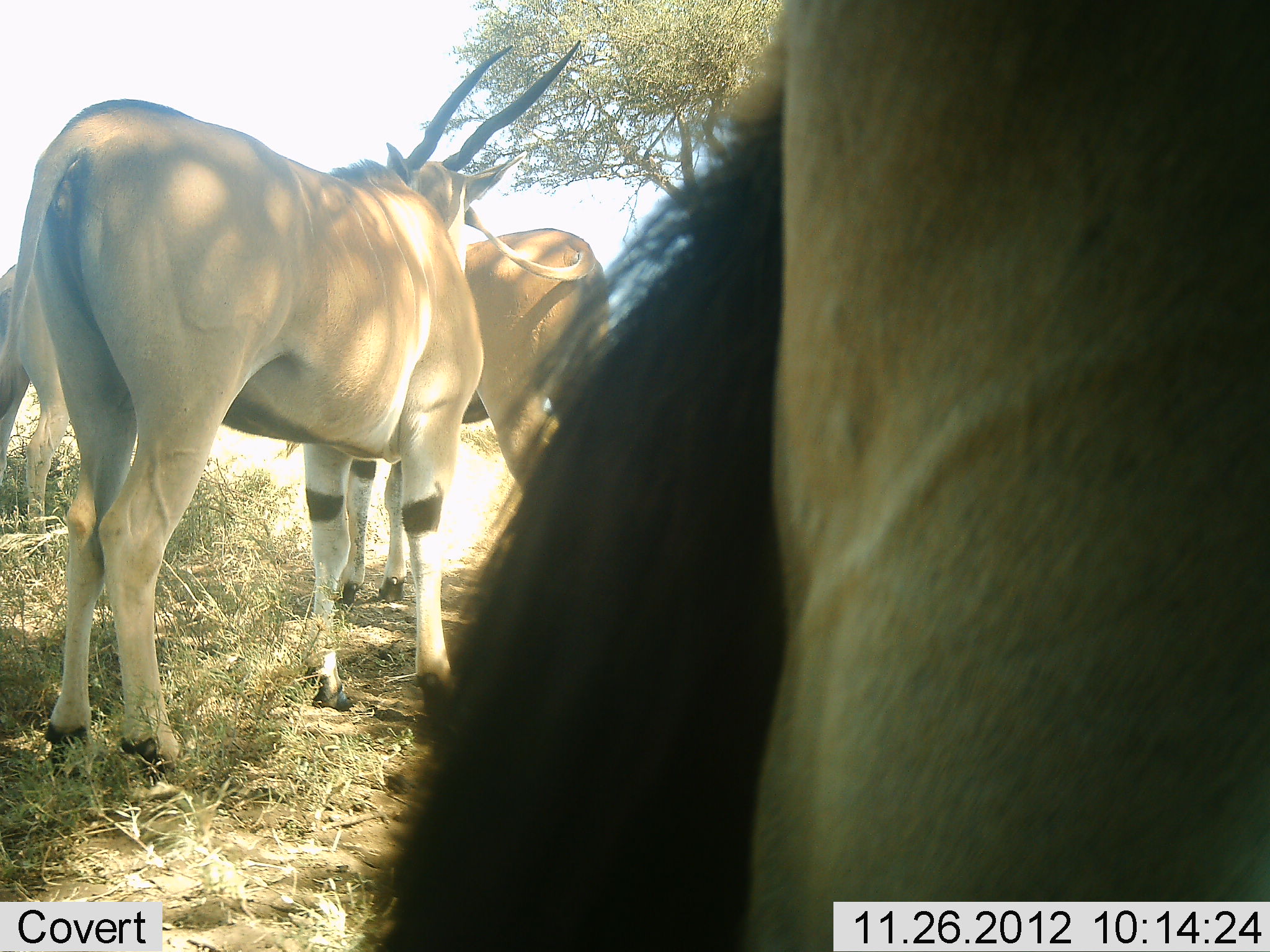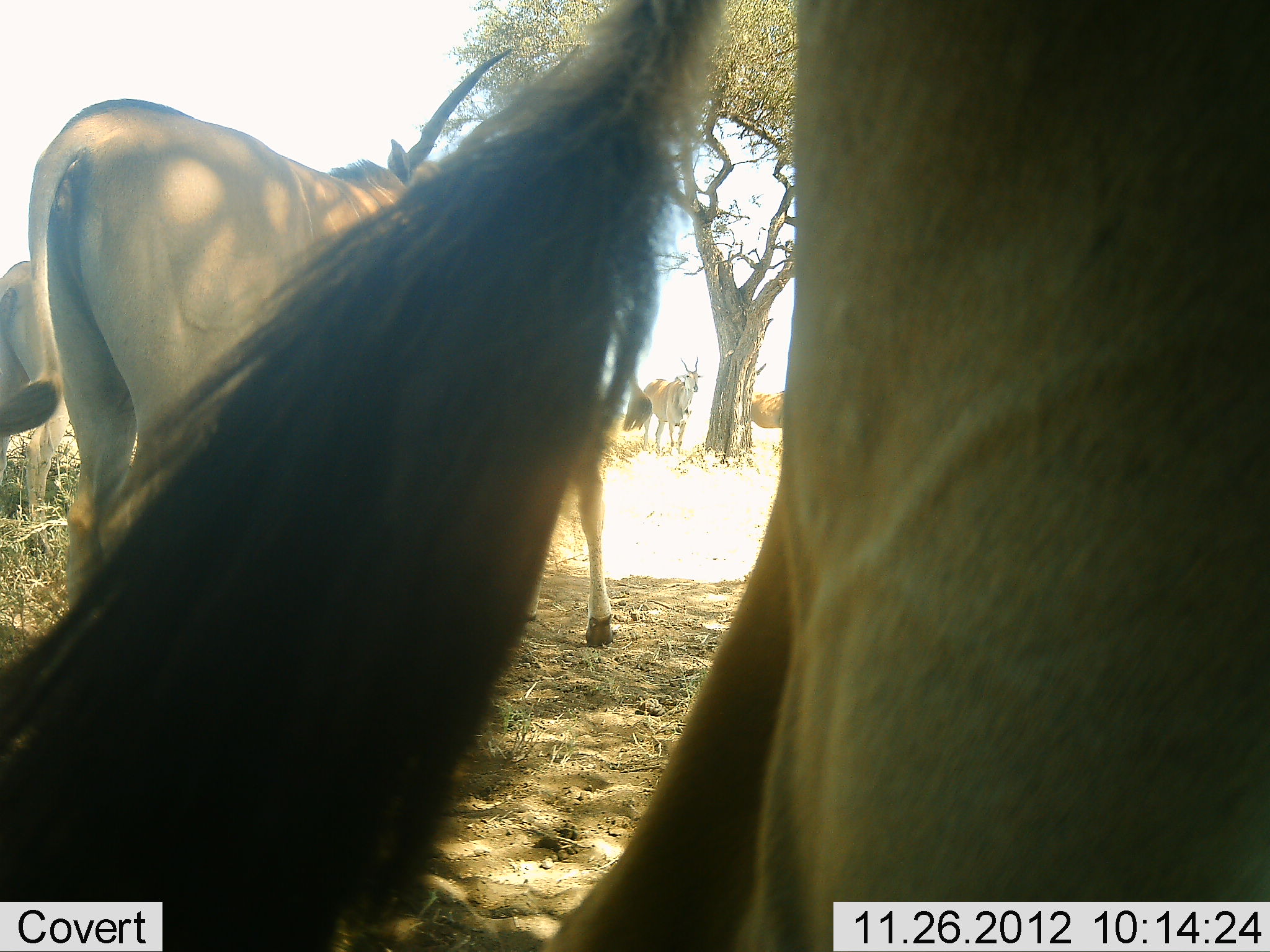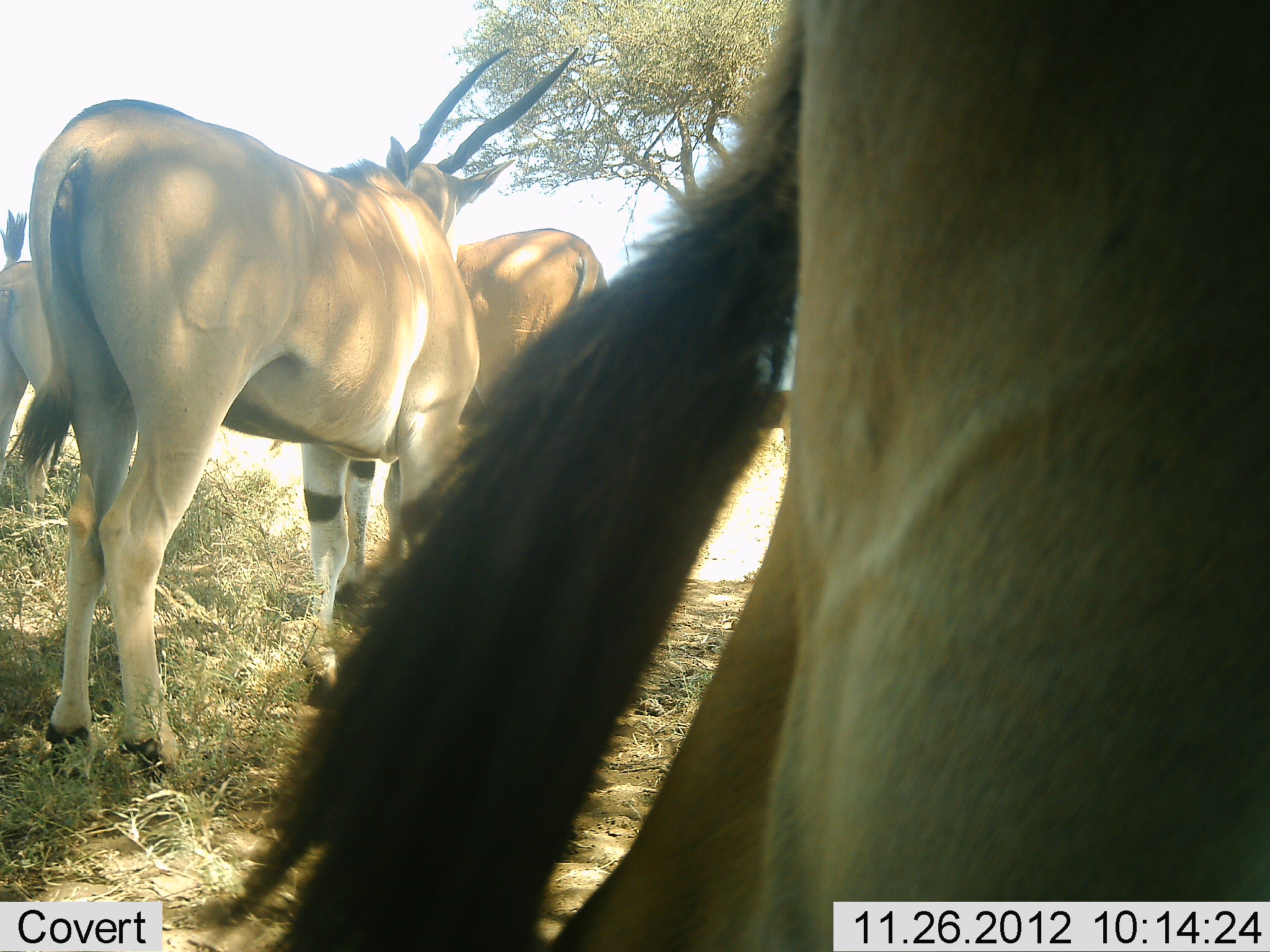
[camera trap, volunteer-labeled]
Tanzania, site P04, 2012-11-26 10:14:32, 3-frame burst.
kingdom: Animalia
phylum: Chordata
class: Mammalia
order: Artiodactyla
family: Bovidae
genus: Tragelaphus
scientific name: Tragelaphus oryx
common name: eland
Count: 6.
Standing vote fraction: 100%.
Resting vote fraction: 0%.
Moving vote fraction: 0%.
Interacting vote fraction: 0%.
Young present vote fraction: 0%.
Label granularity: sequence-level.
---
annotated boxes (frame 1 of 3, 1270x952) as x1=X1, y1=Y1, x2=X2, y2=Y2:
animal: x1=358, y1=1, x2=1270, y2=951; x1=2, y1=43, x2=582, y2=777; x1=349, y1=222, x2=610, y2=614; x1=0, y1=255, x2=65, y2=535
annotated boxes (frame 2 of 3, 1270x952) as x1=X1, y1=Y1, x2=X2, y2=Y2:
animal: x1=2, y1=0, x2=1269, y2=951; x1=27, y1=43, x2=524, y2=633; x1=519, y1=365, x2=656, y2=650; x1=0, y1=254, x2=115, y2=559; x1=639, y1=358, x2=707, y2=450; x1=747, y1=388, x2=796, y2=430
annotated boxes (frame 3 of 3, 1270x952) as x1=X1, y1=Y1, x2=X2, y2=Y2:
animal: x1=198, y1=0, x2=1269, y2=952; x1=20, y1=42, x2=587, y2=782; x1=334, y1=228, x2=625, y2=614; x1=2, y1=206, x2=83, y2=508